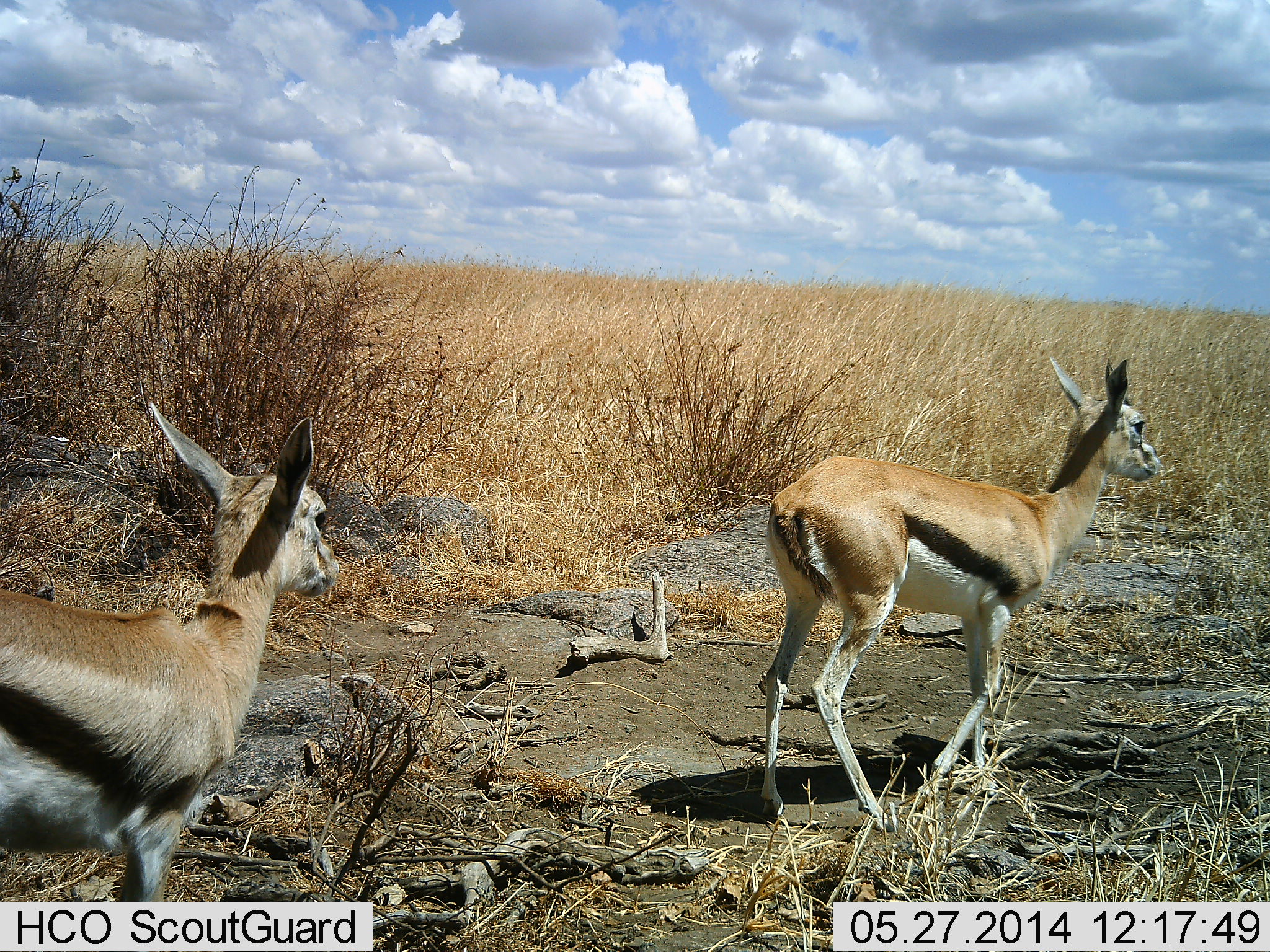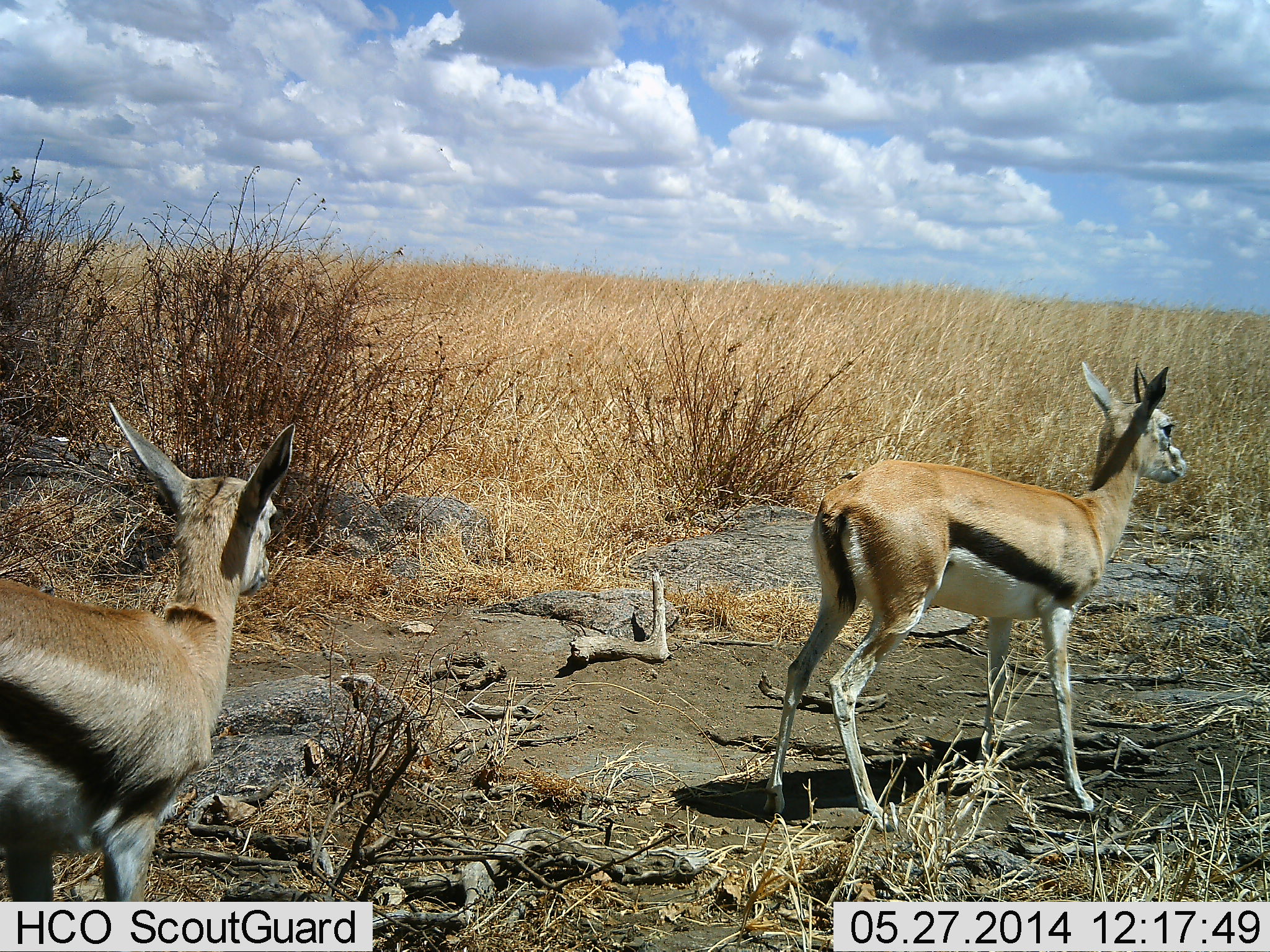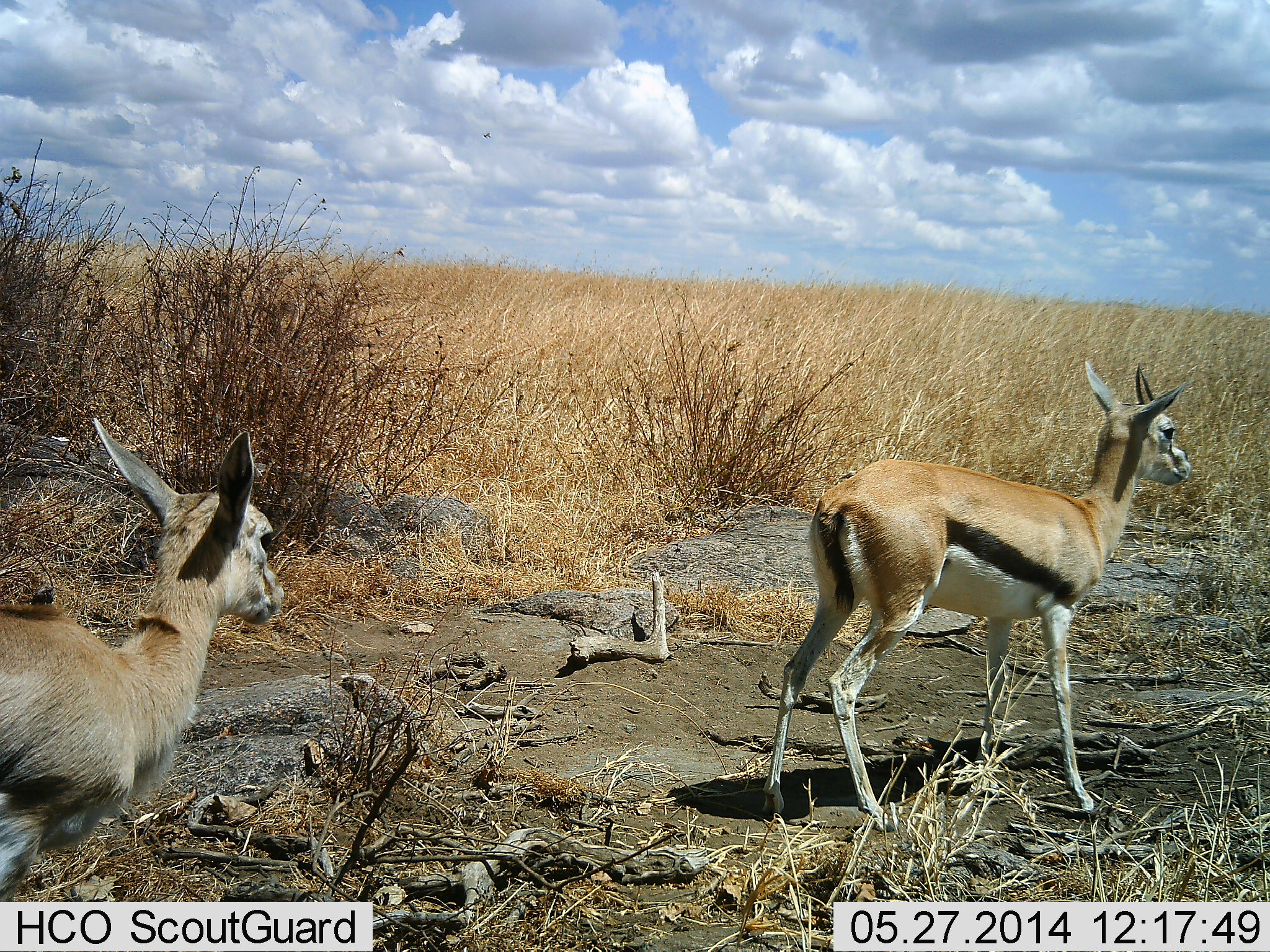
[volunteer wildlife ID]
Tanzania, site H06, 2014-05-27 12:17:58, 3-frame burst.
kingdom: Animalia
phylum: Chordata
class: Mammalia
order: Artiodactyla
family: Bovidae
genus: Eudorcas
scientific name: Eudorcas thomsonii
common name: thomson's gazelle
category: gazellethomsons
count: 2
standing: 80%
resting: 0%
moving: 40%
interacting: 0%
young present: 0%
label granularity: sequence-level